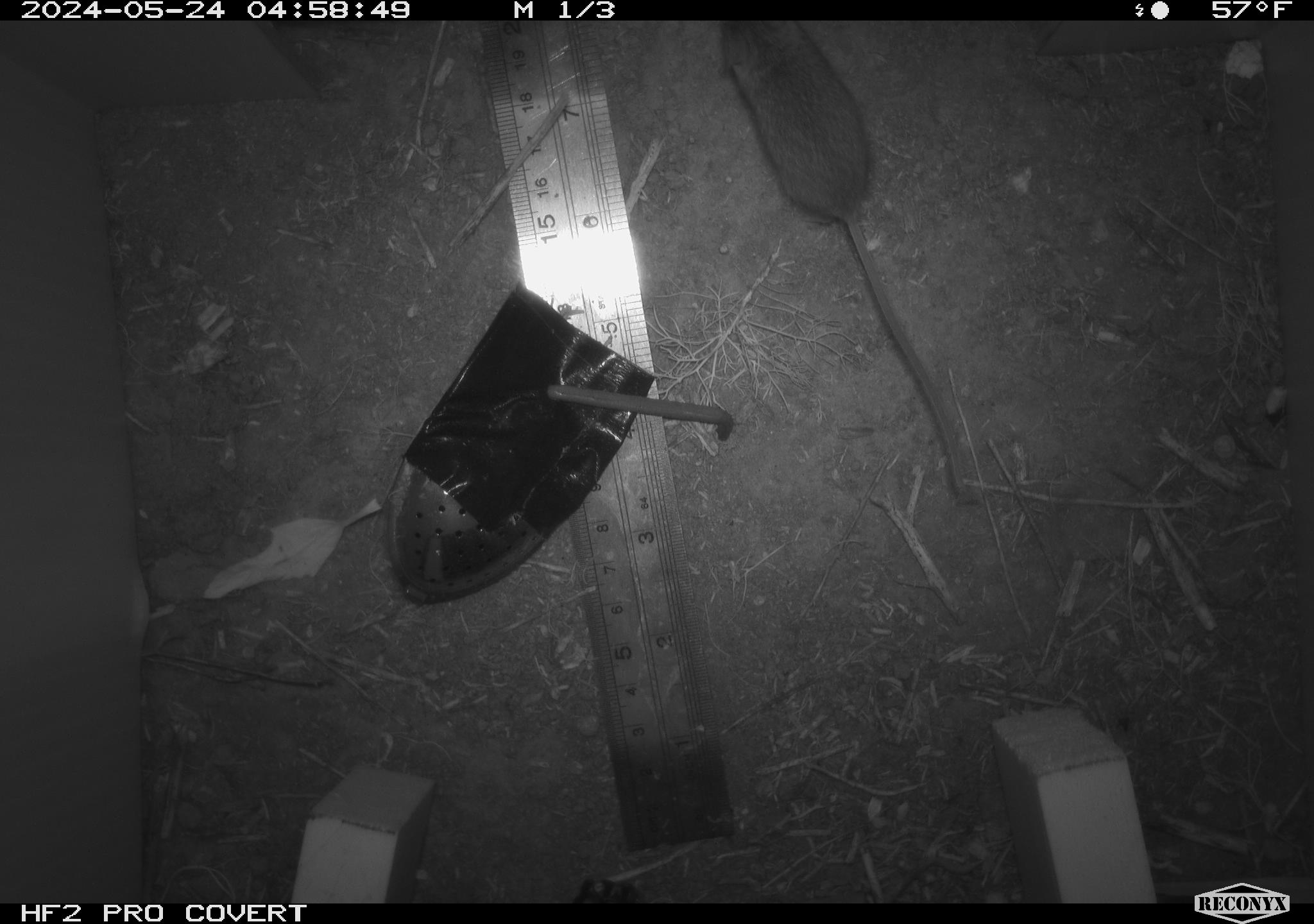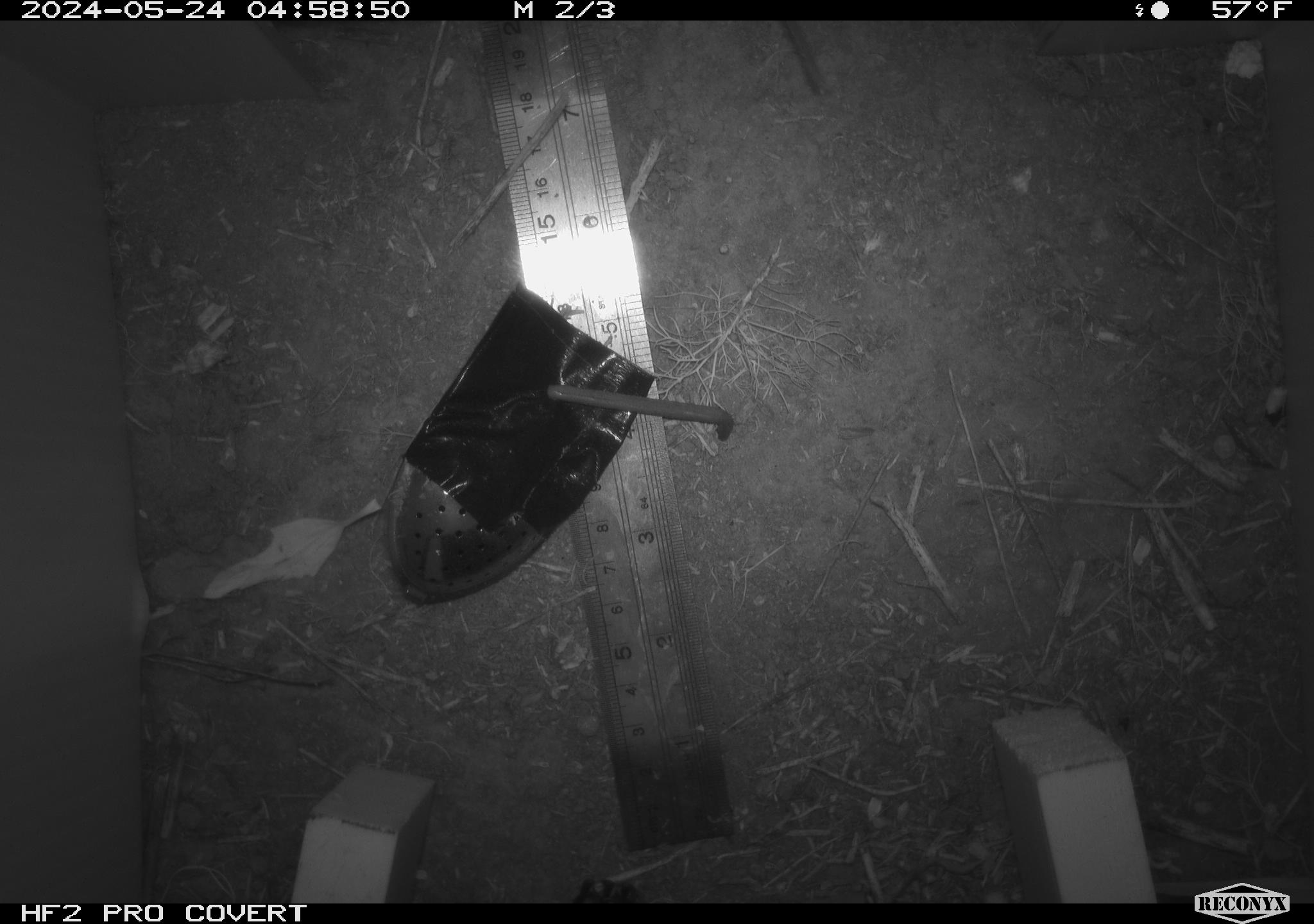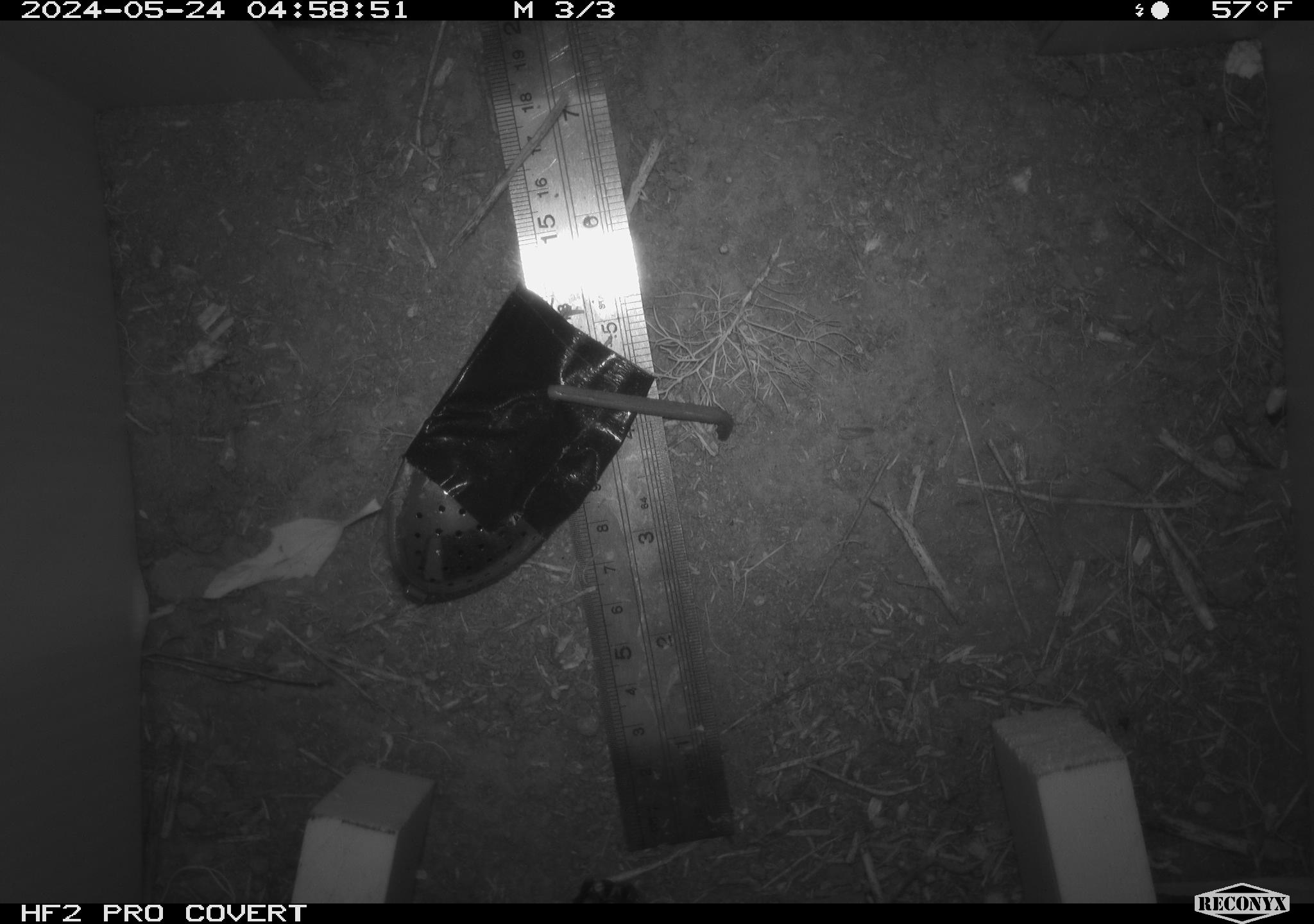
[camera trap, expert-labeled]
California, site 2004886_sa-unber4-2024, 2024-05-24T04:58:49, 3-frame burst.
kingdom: Animalia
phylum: Chordata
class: Mammalia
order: Rodentia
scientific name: Rodentia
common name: mouse species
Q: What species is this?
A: Mouse species (Rodentia).